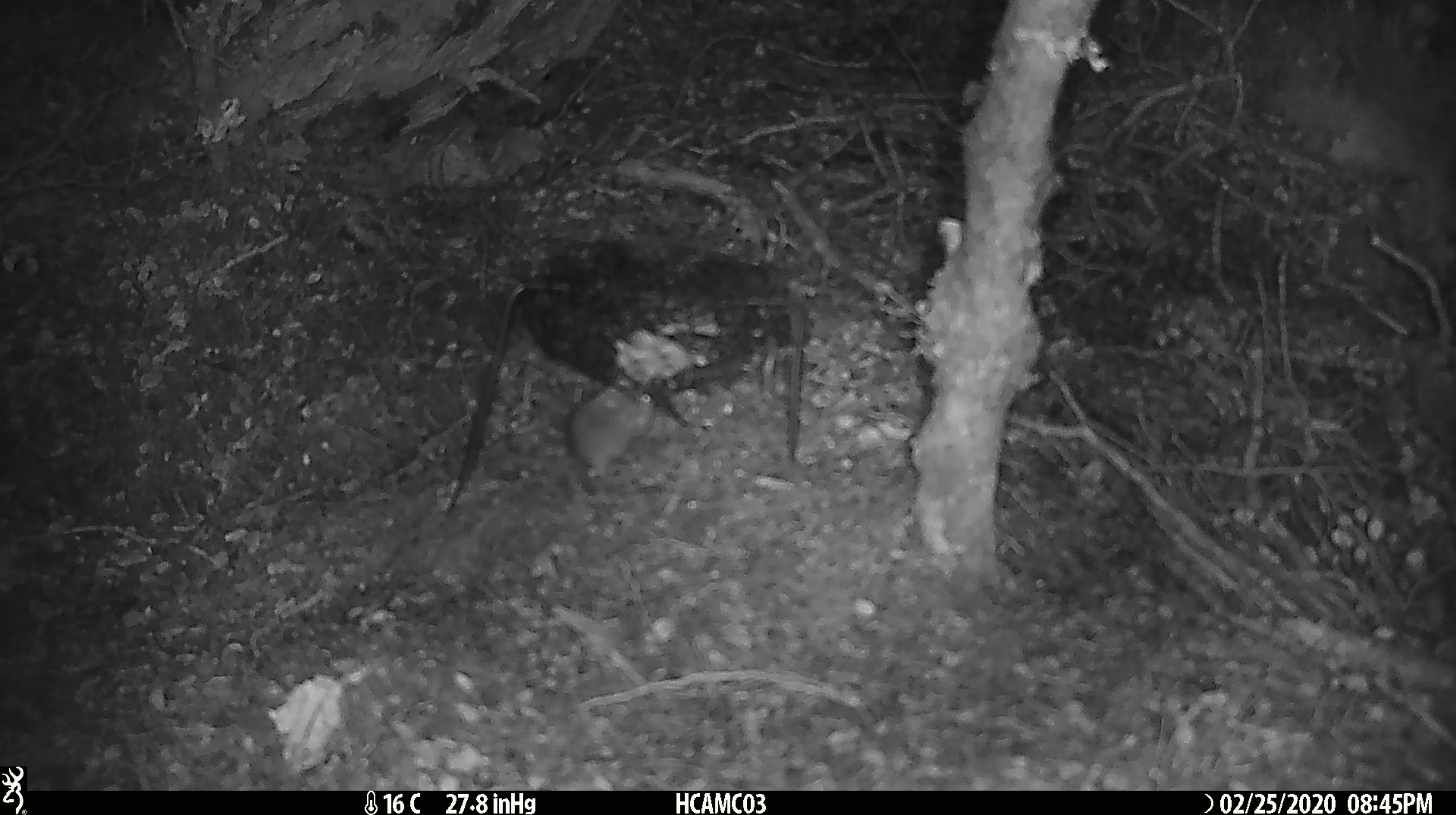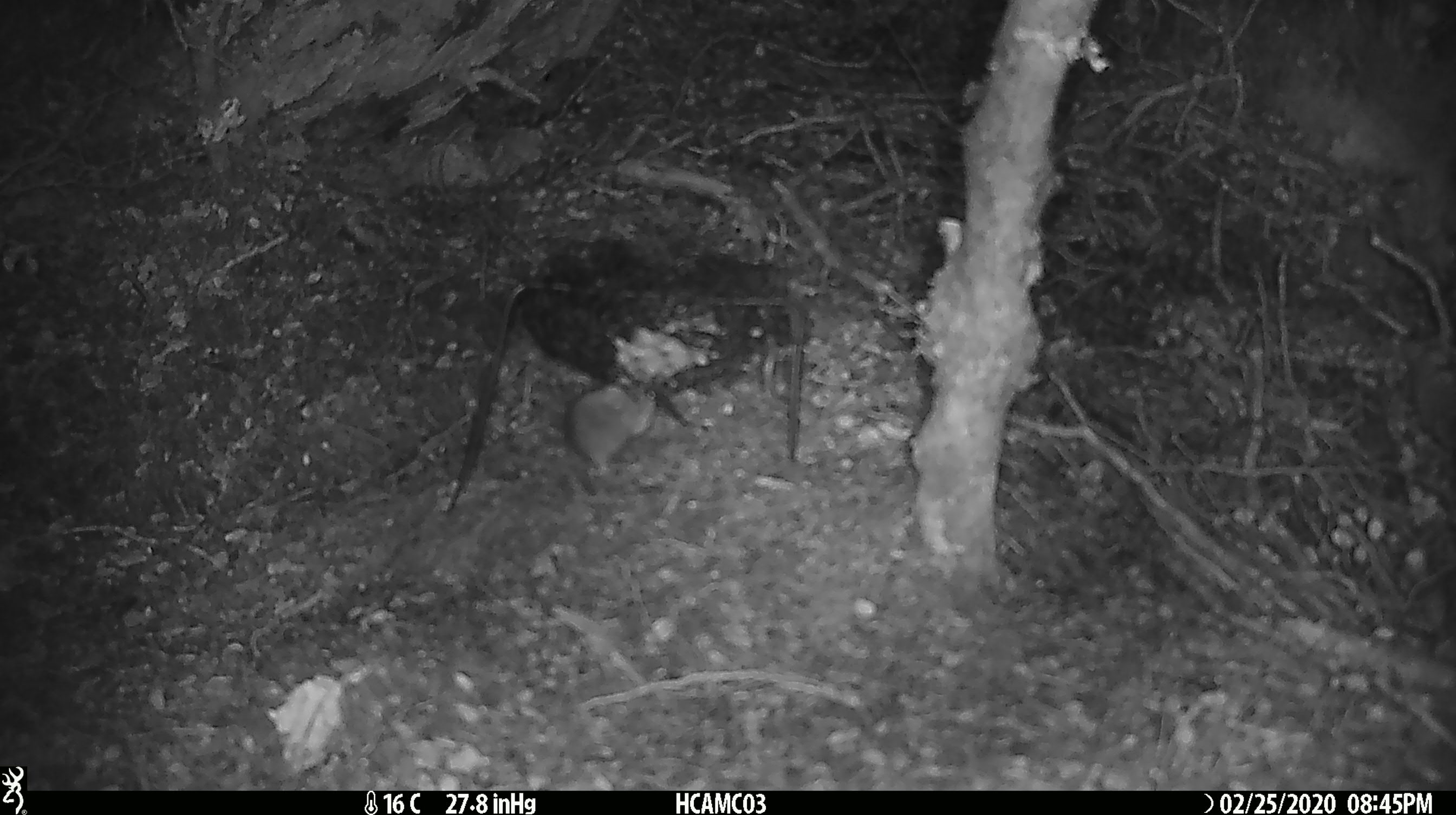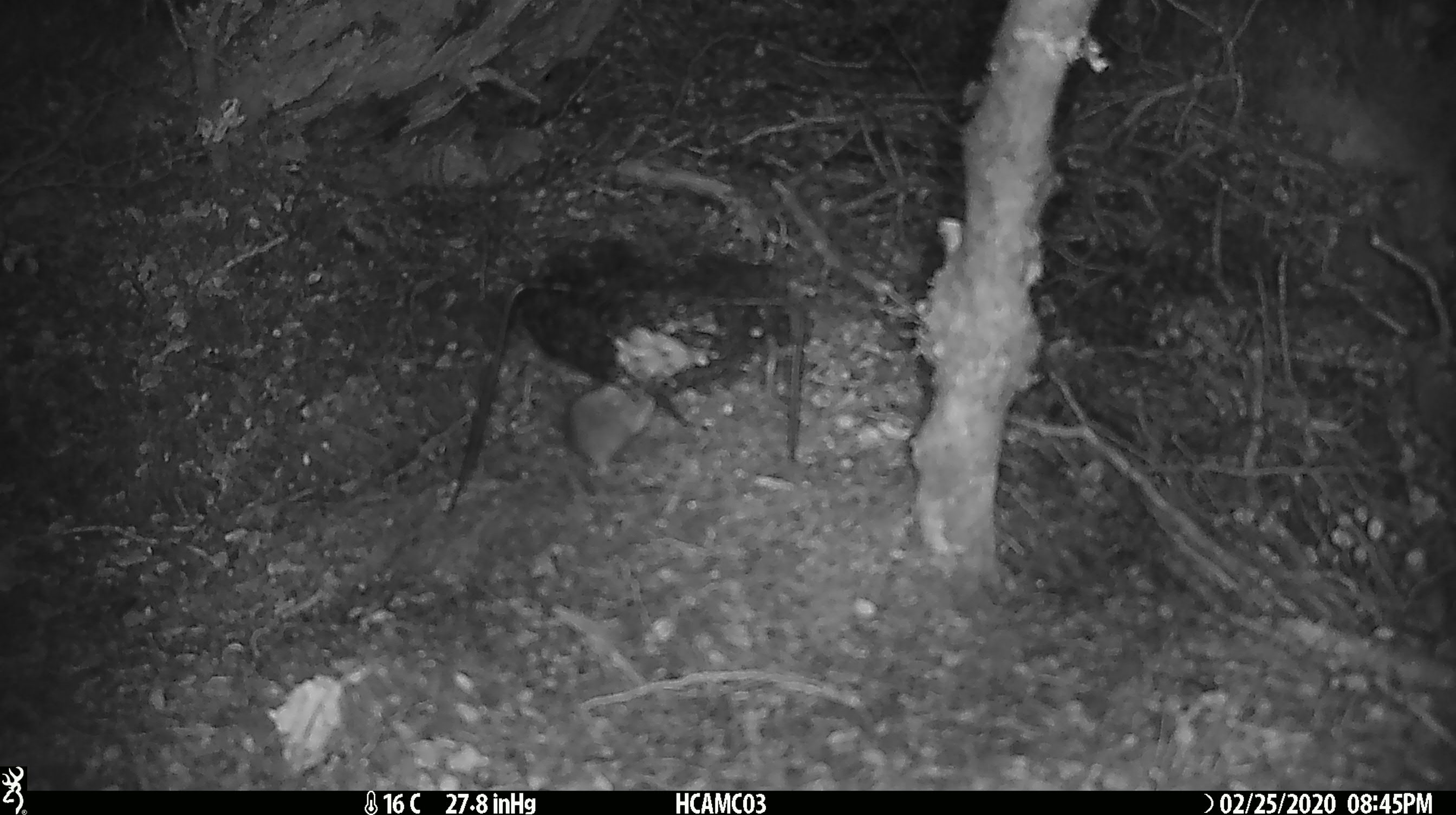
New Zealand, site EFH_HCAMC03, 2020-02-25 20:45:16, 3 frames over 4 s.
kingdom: Animalia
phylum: Chordata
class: Mammalia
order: Rodentia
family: Muridae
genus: Mus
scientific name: Mus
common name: mouse